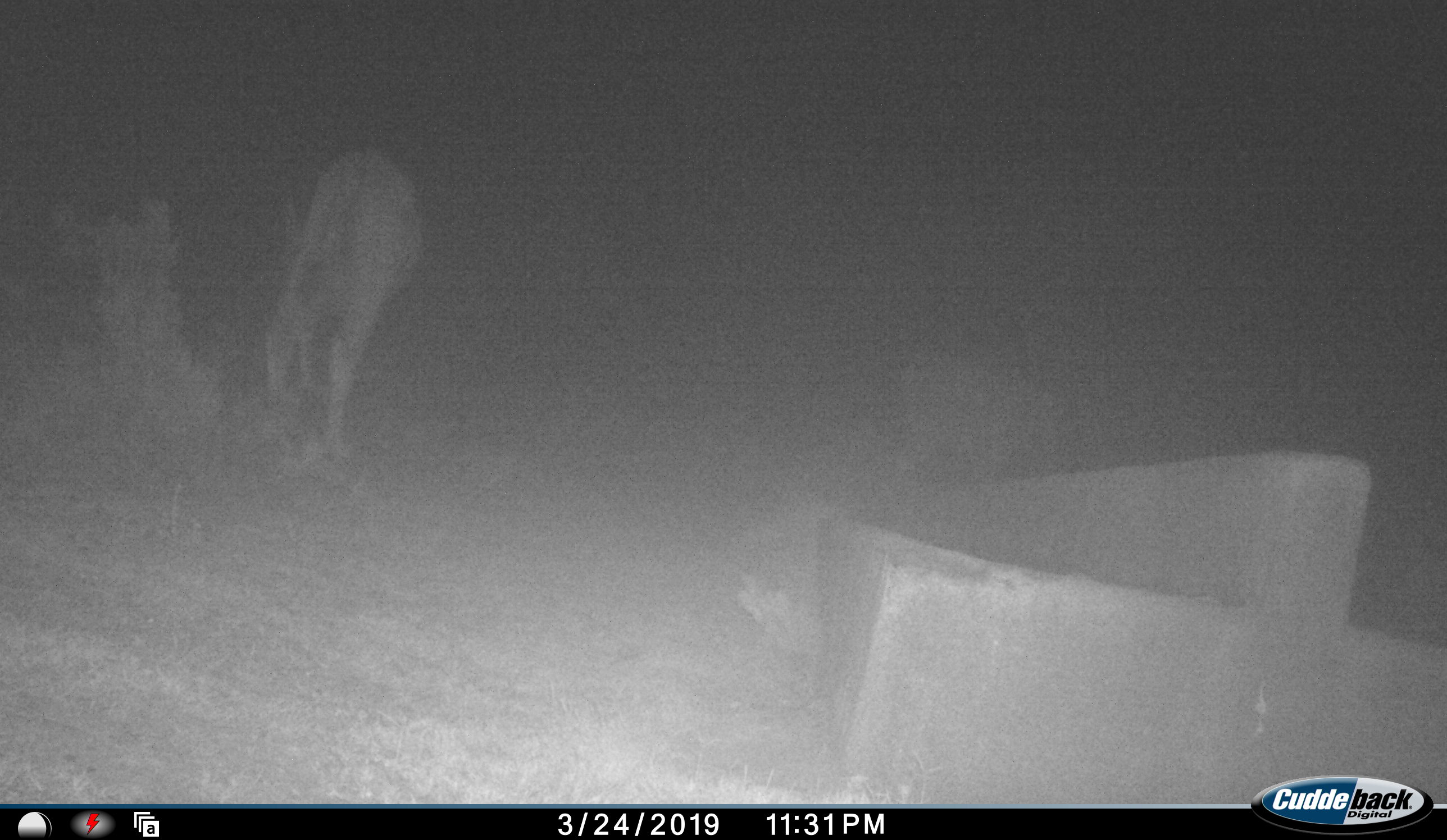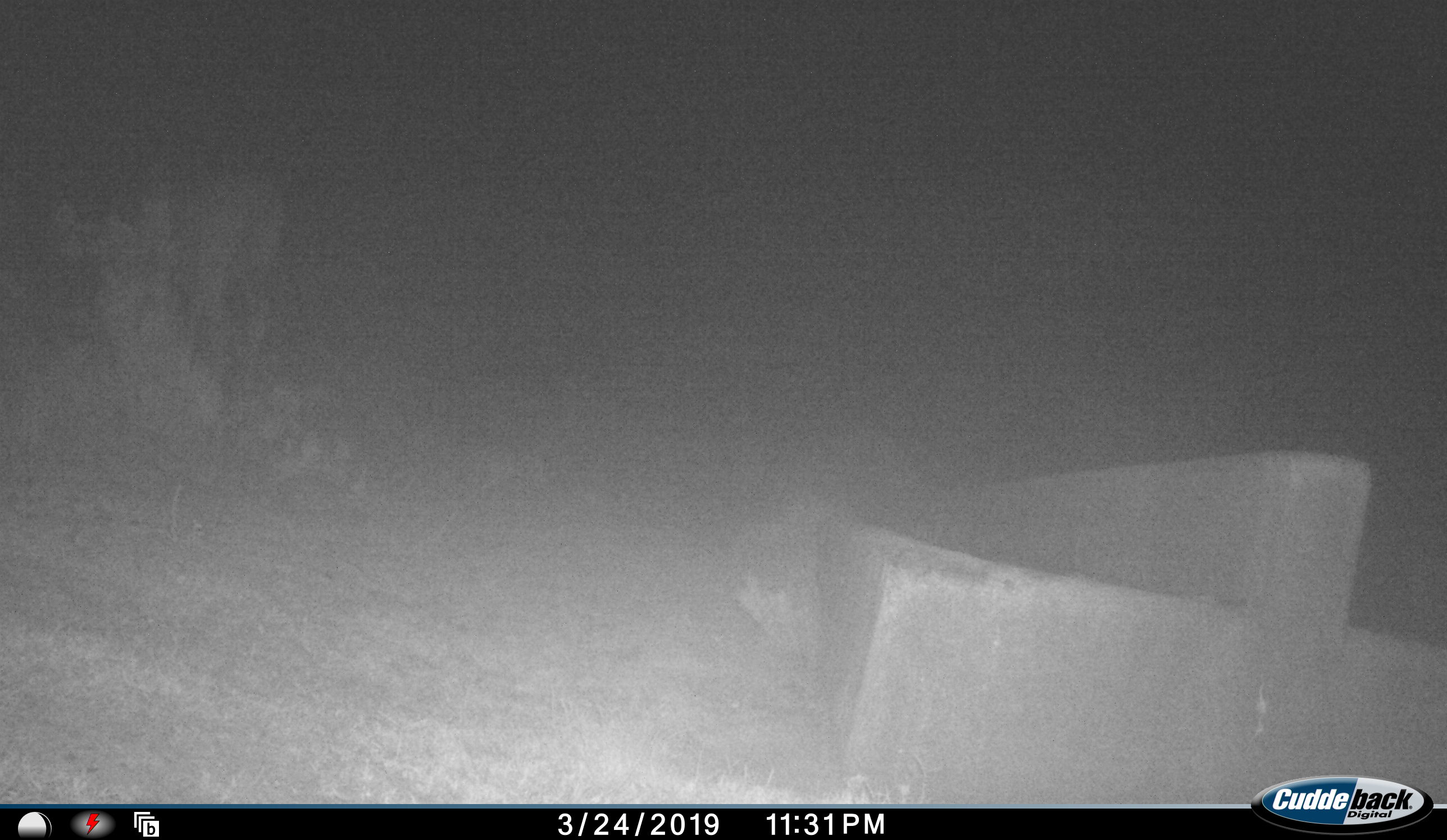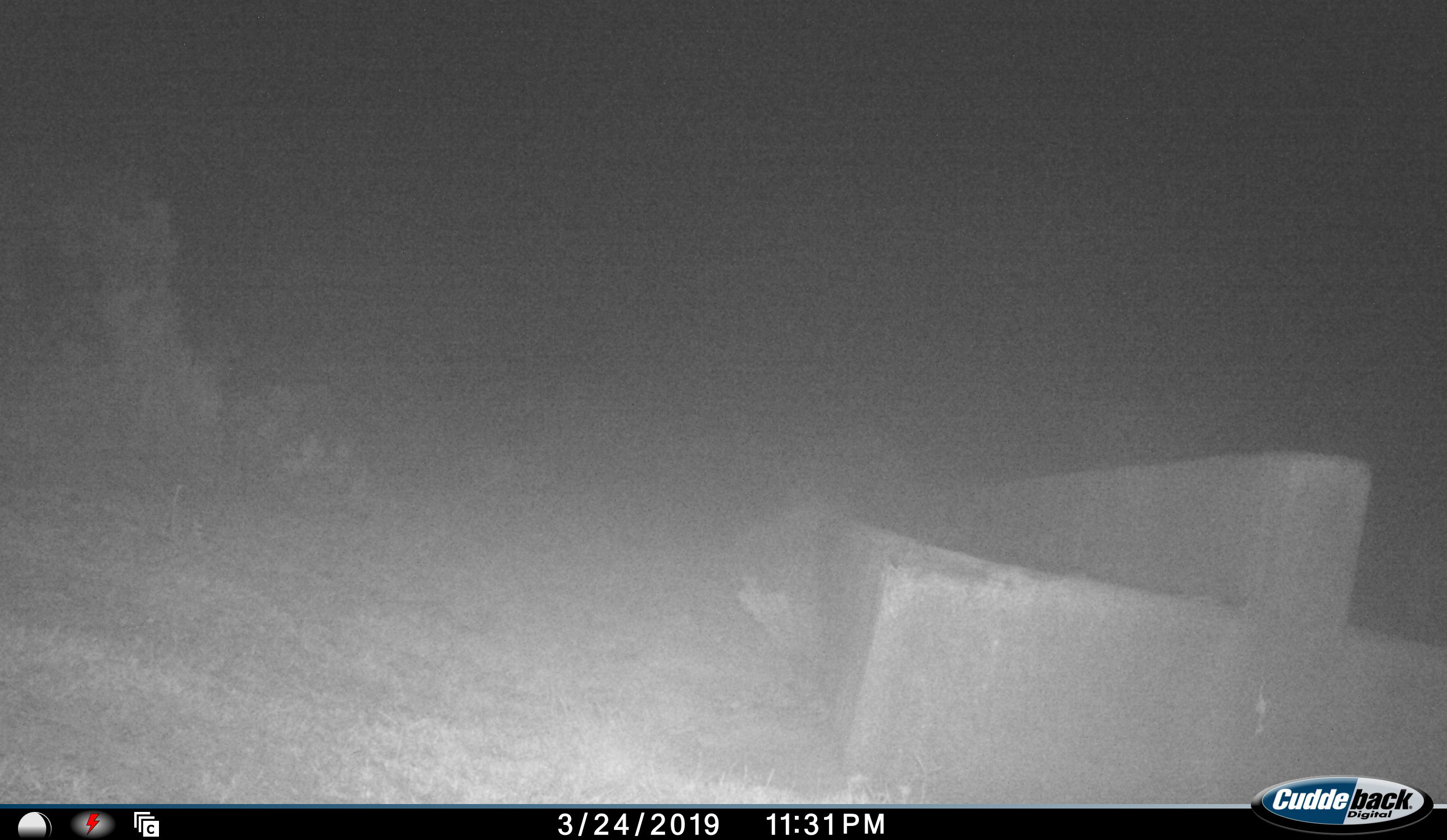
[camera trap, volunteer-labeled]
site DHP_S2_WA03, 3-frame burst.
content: unidentified animal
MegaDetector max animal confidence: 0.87